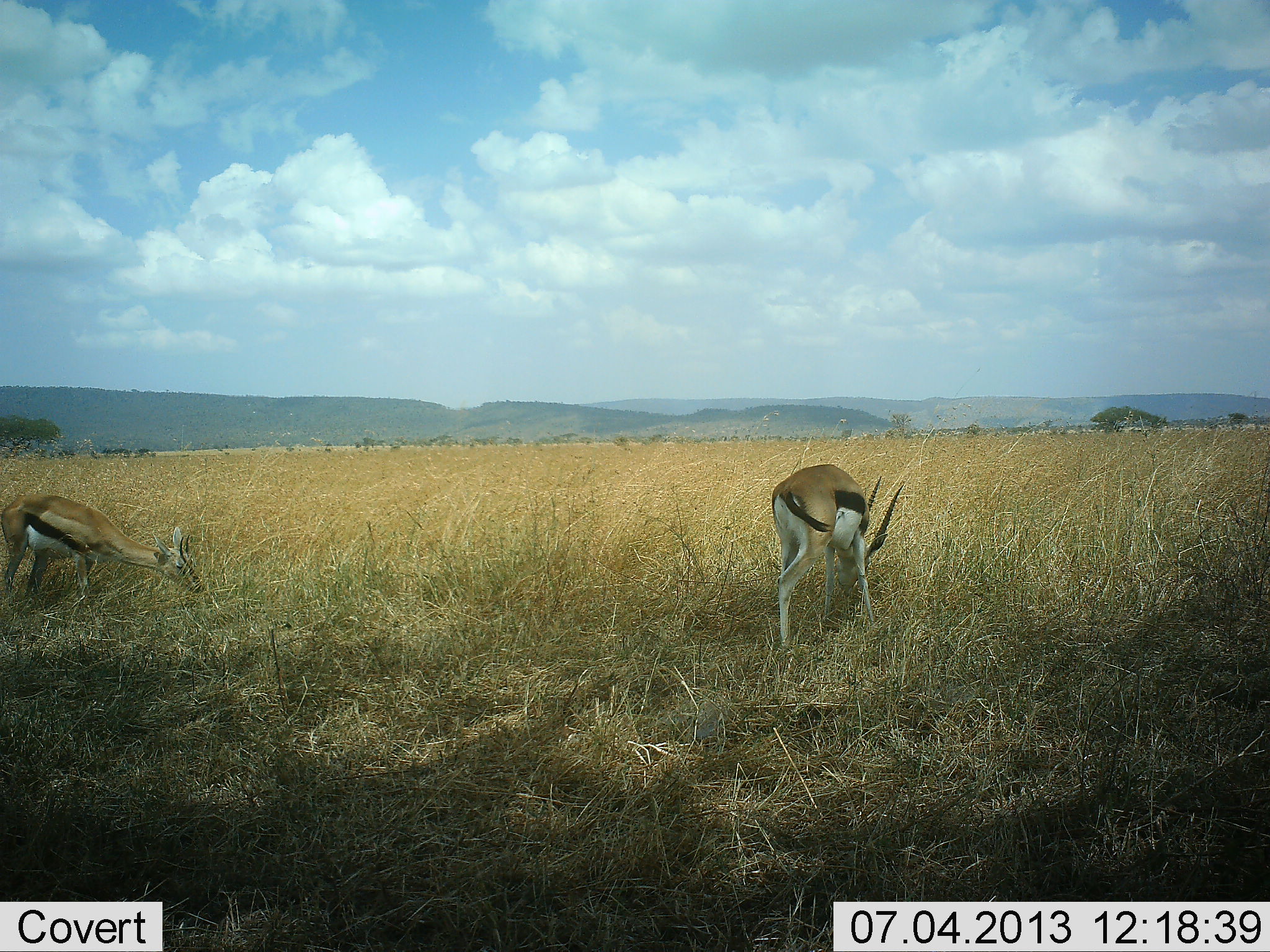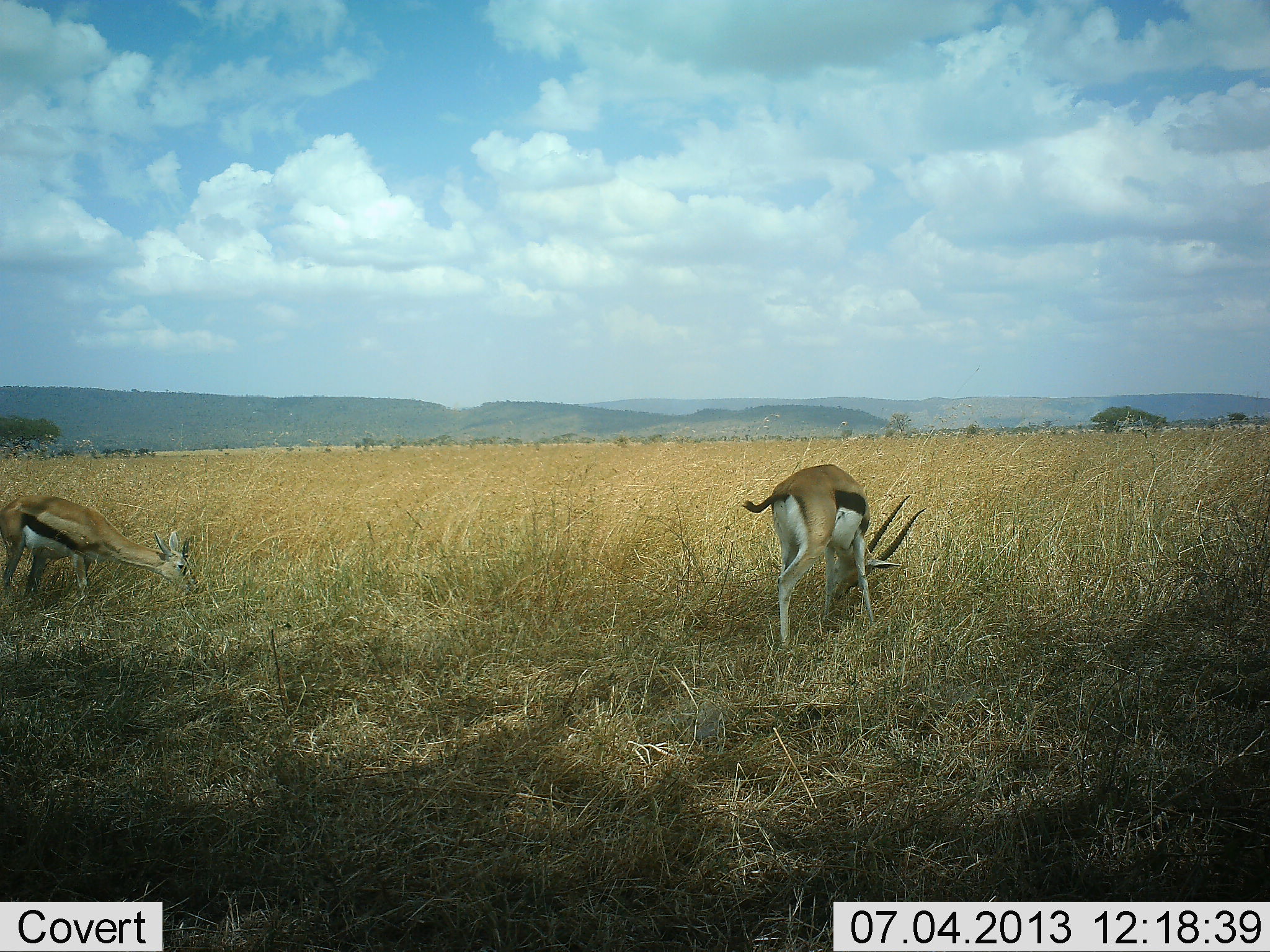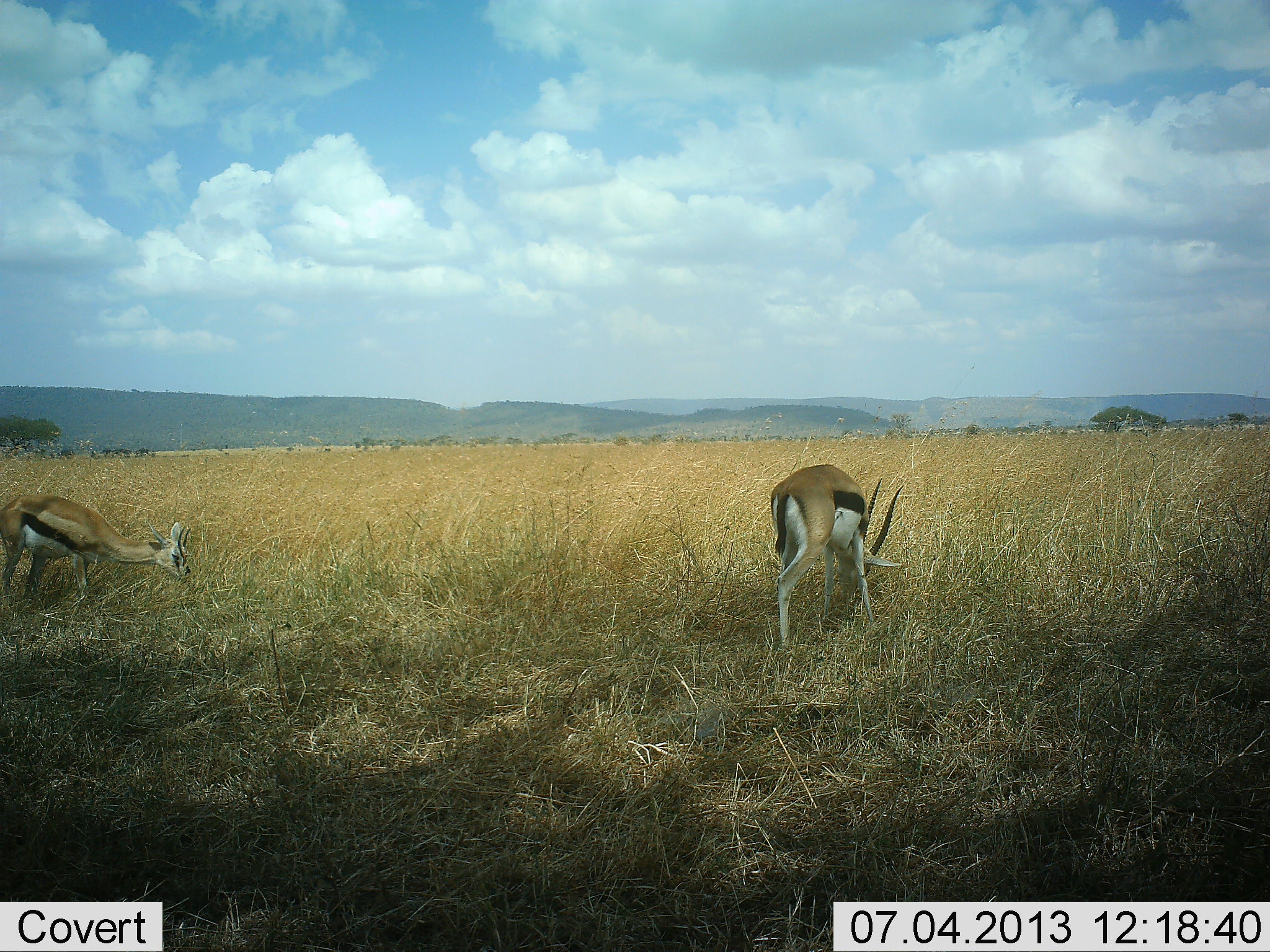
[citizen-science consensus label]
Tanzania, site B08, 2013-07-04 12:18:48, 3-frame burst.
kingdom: Animalia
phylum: Chordata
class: Mammalia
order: Artiodactyla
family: Bovidae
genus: Eudorcas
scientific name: Eudorcas thomsonii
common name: thomson's gazelle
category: gazellethomsons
Gazellethomsons (thomson's gazelle) (Eudorcas thomsonii), count 2. Behavior (volunteer vote fractions): standing 30%, resting 0%, moving 0%, interacting 0%. Young present (vote fraction): 0%. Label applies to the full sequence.